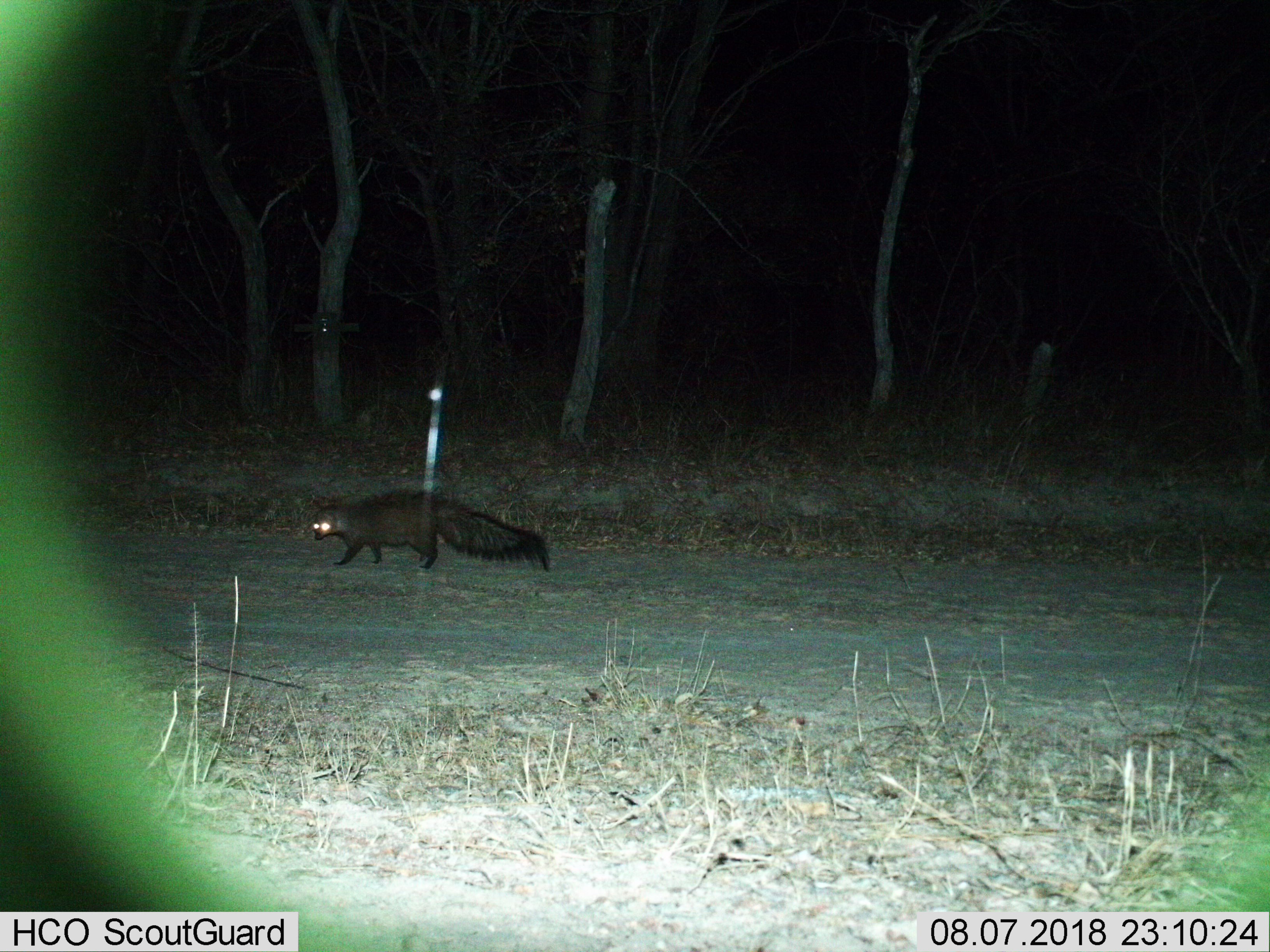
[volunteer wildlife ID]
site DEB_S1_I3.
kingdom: Animalia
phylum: Chordata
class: Mammalia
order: Carnivora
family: Herpestidae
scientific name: Herpestidae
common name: mongoose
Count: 1.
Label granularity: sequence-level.